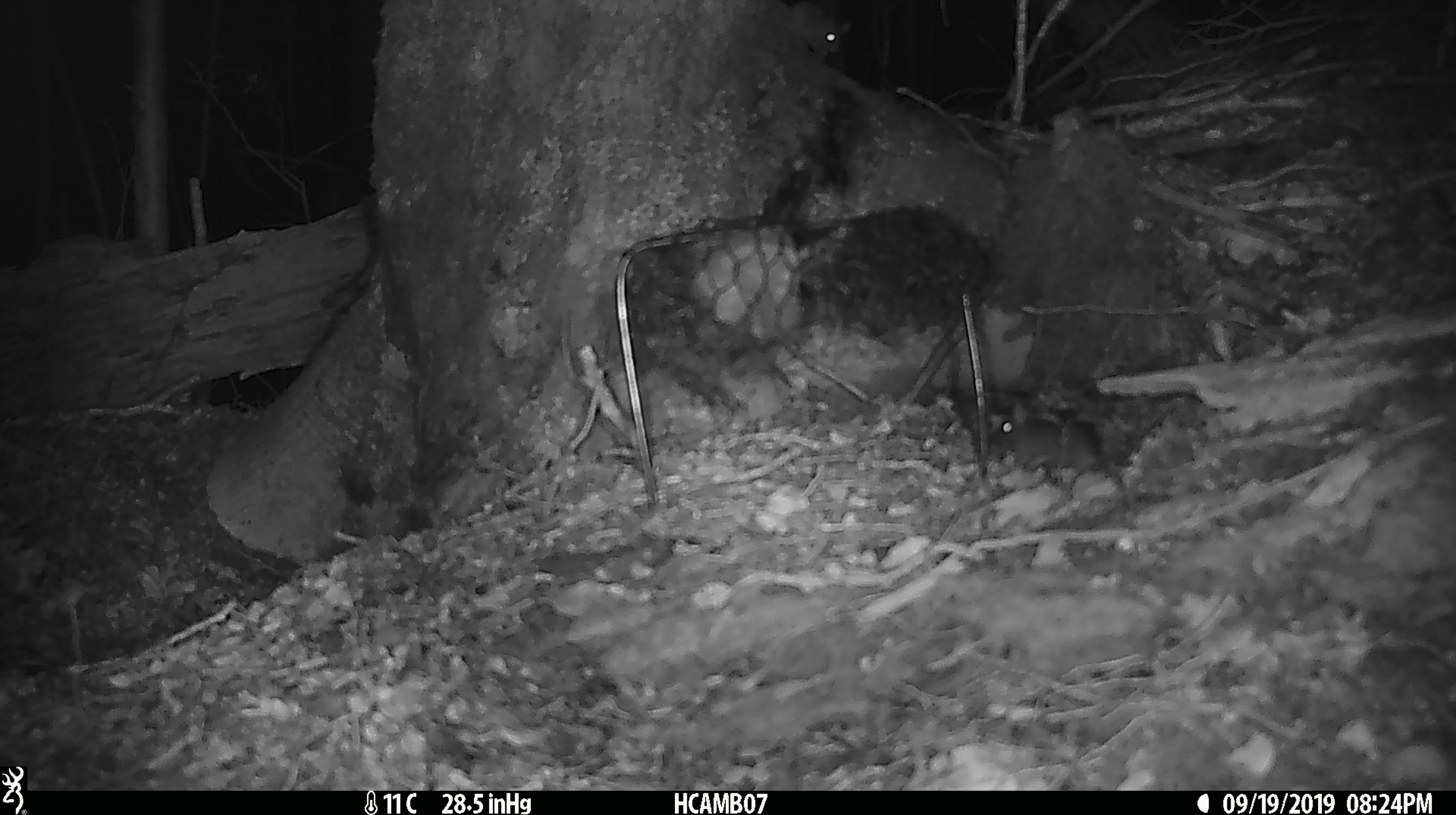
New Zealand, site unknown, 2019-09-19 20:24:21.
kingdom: Animalia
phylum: Chordata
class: Mammalia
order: Rodentia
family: Muridae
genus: Mus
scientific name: Mus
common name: mouse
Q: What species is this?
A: Mouse (Mus).